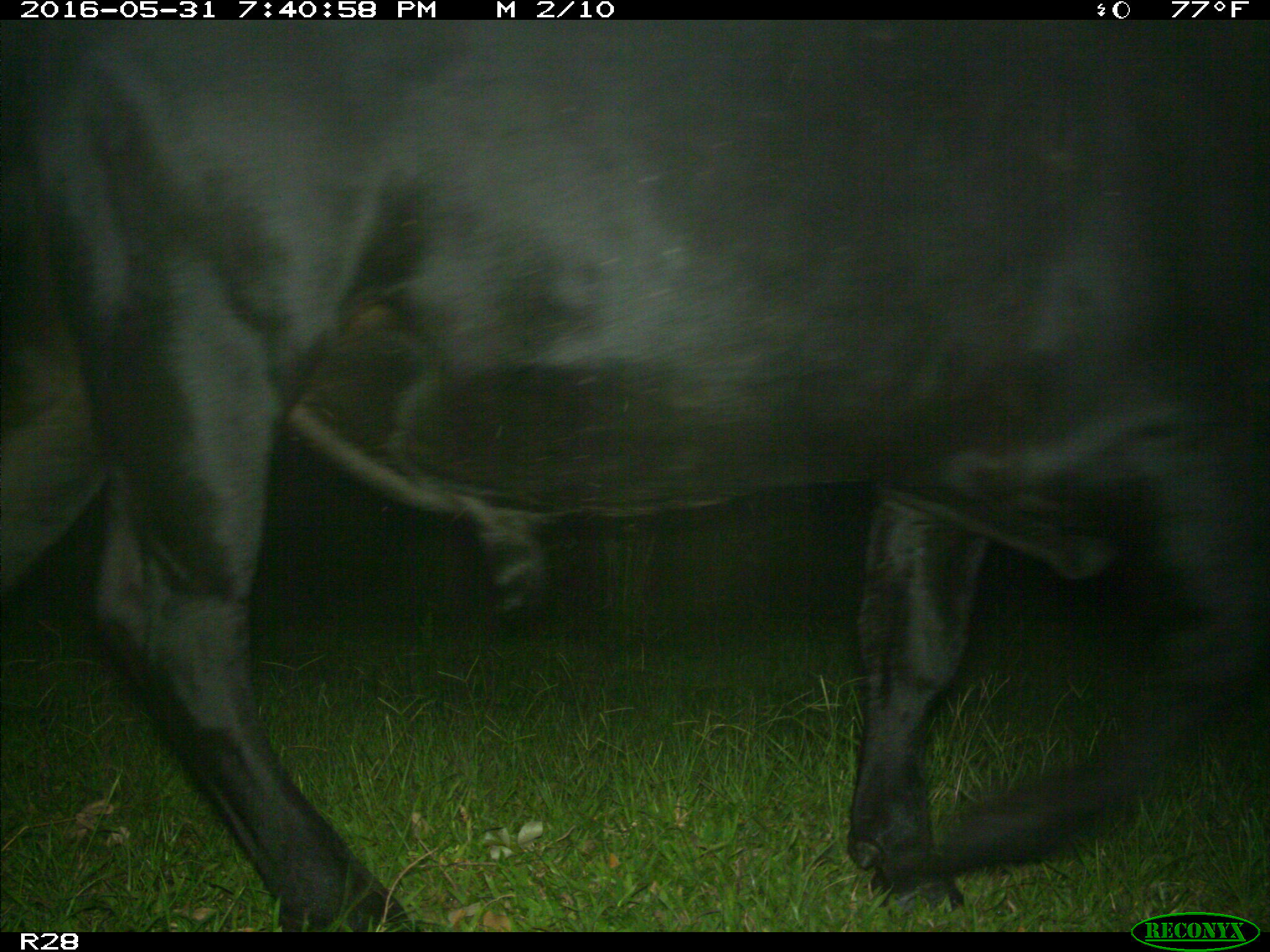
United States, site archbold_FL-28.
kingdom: Animalia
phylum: Chordata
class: Mammalia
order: Artiodactyla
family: Bovidae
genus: Bos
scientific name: Bos taurus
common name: domestic cow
Bos taurus (domestic cow).